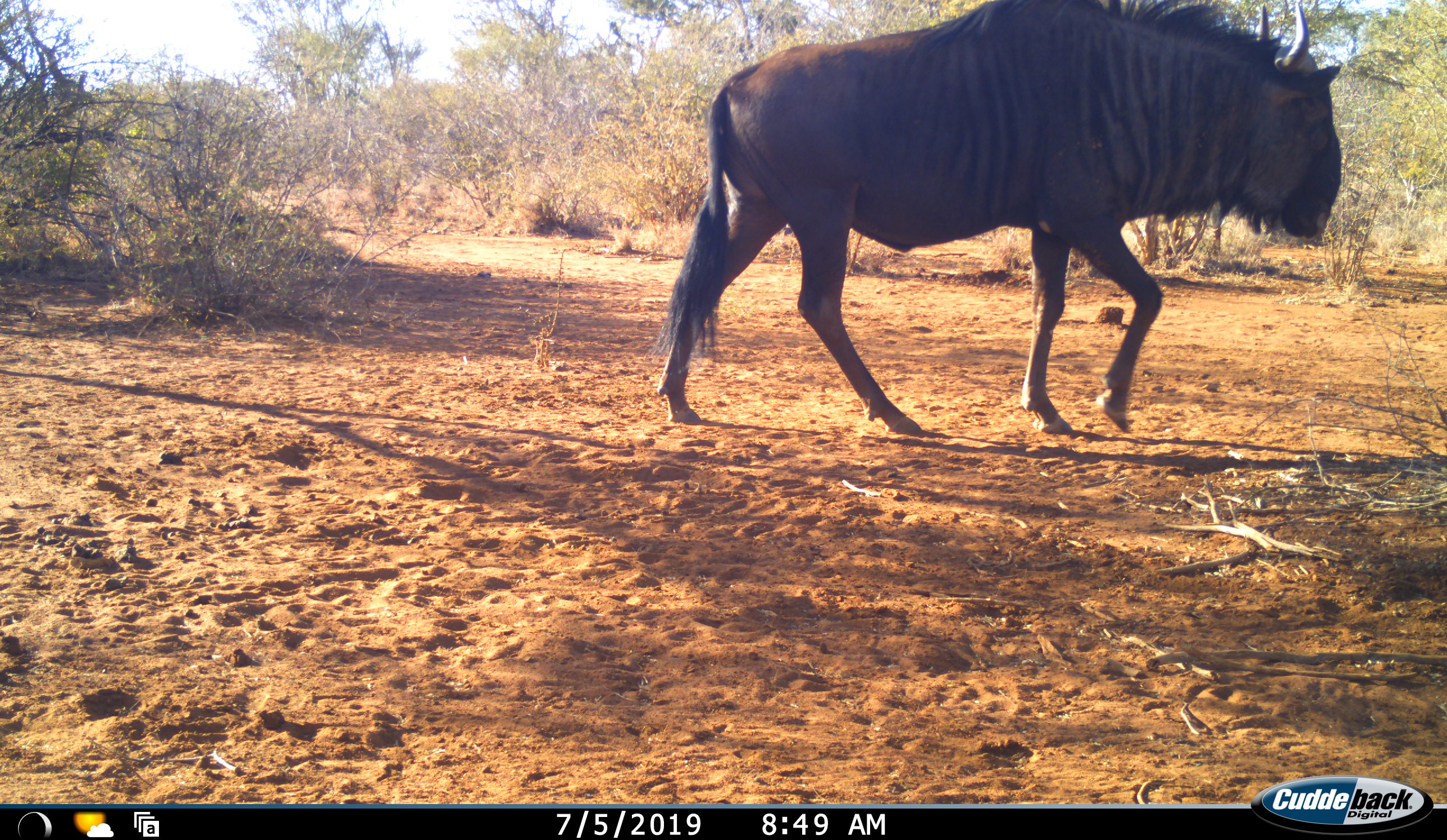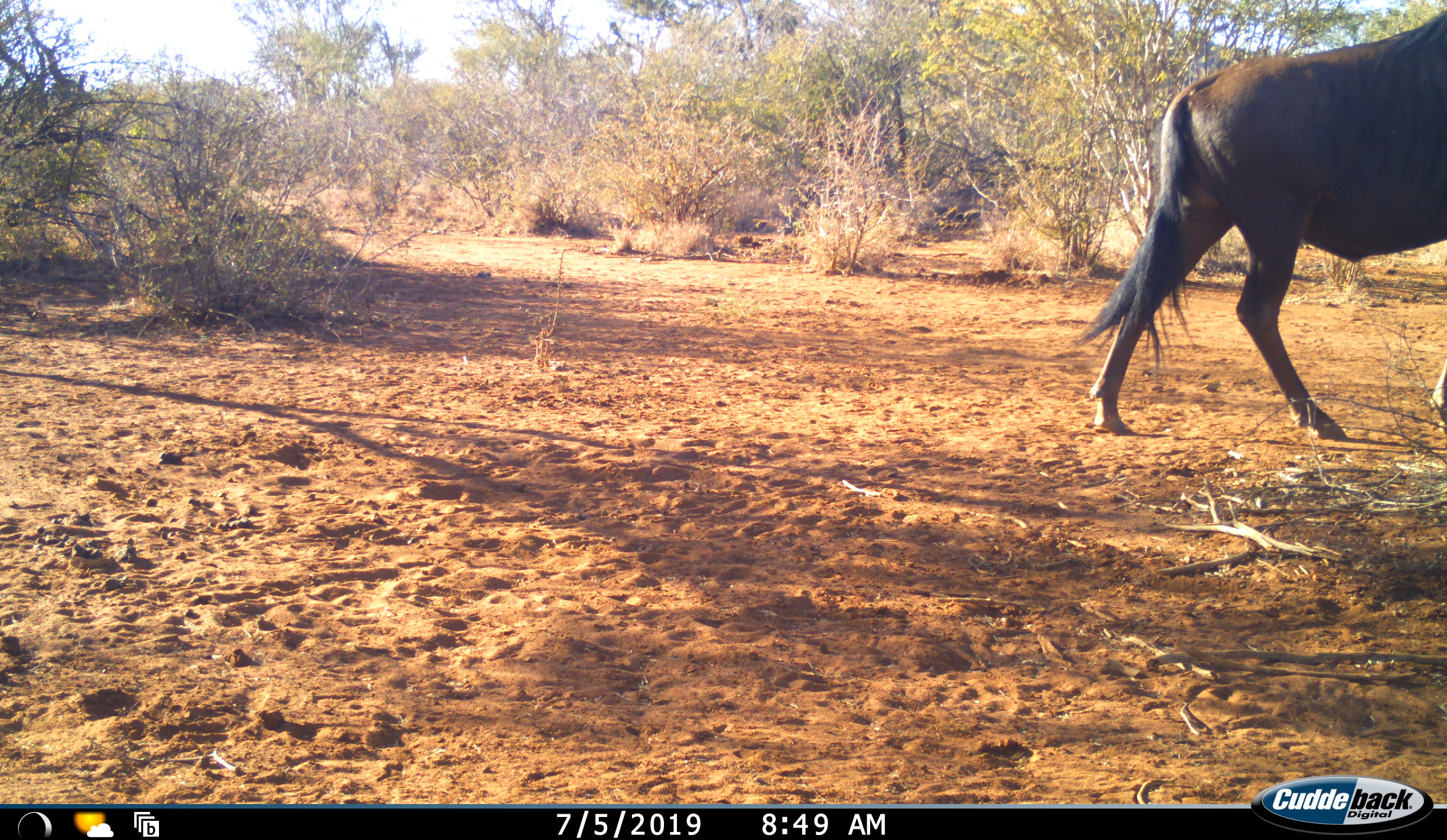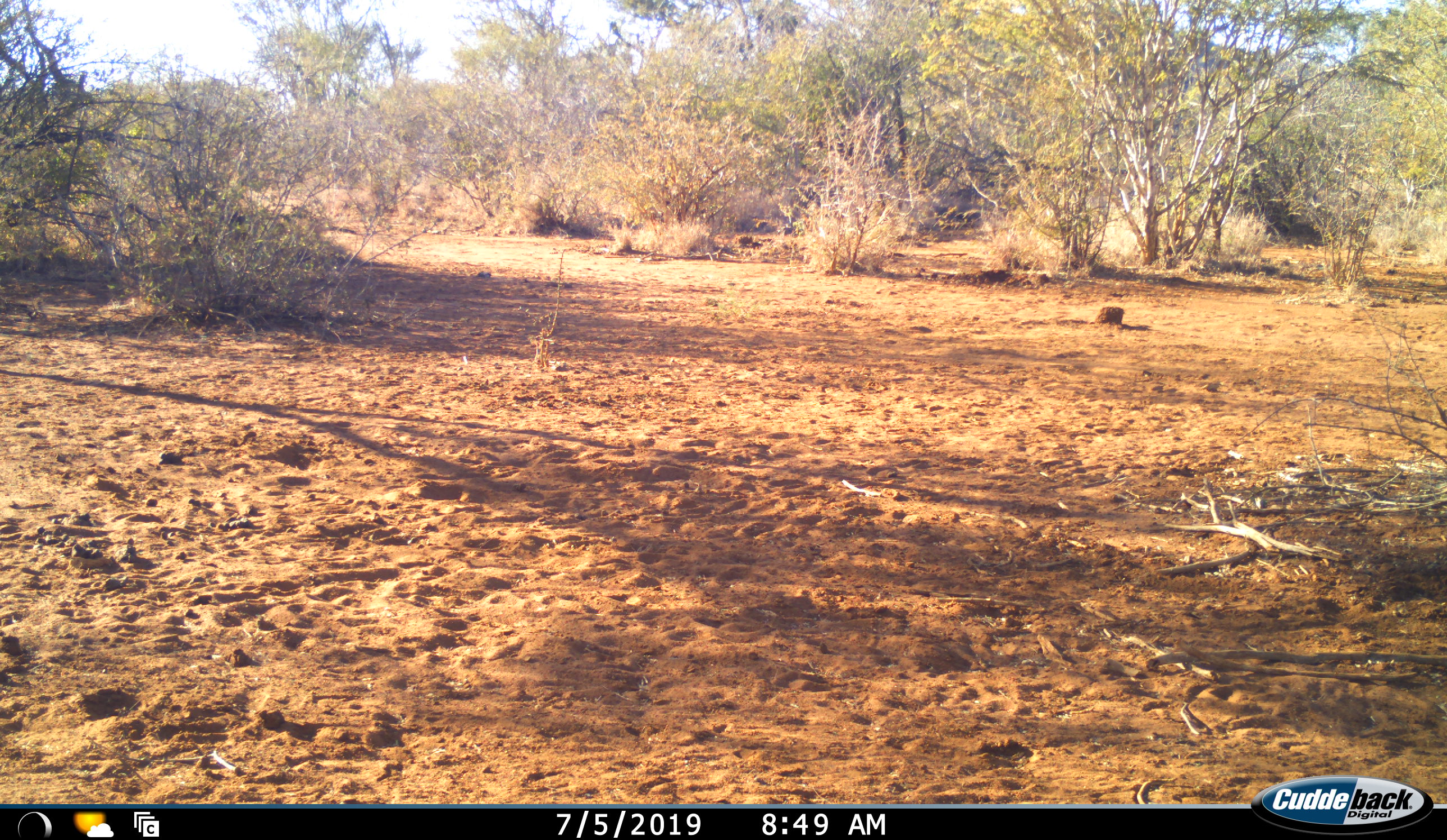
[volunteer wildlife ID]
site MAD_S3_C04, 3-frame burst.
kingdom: Animalia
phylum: Chordata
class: Mammalia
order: Artiodactyla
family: Bovidae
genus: Connochaetes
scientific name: Connochaetes taurinus taurinus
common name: blue wildebeest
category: wildebeestblue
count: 1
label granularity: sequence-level